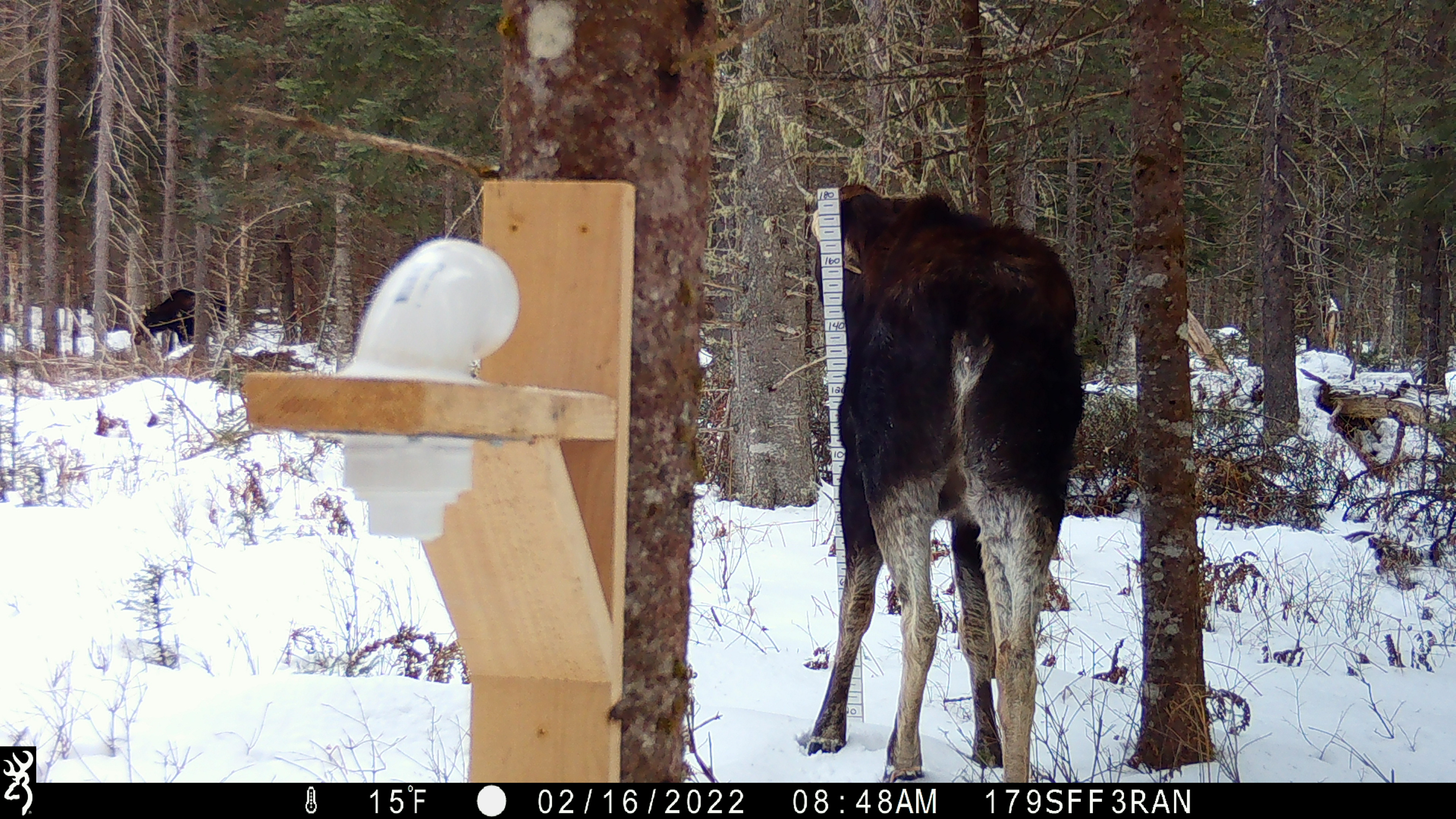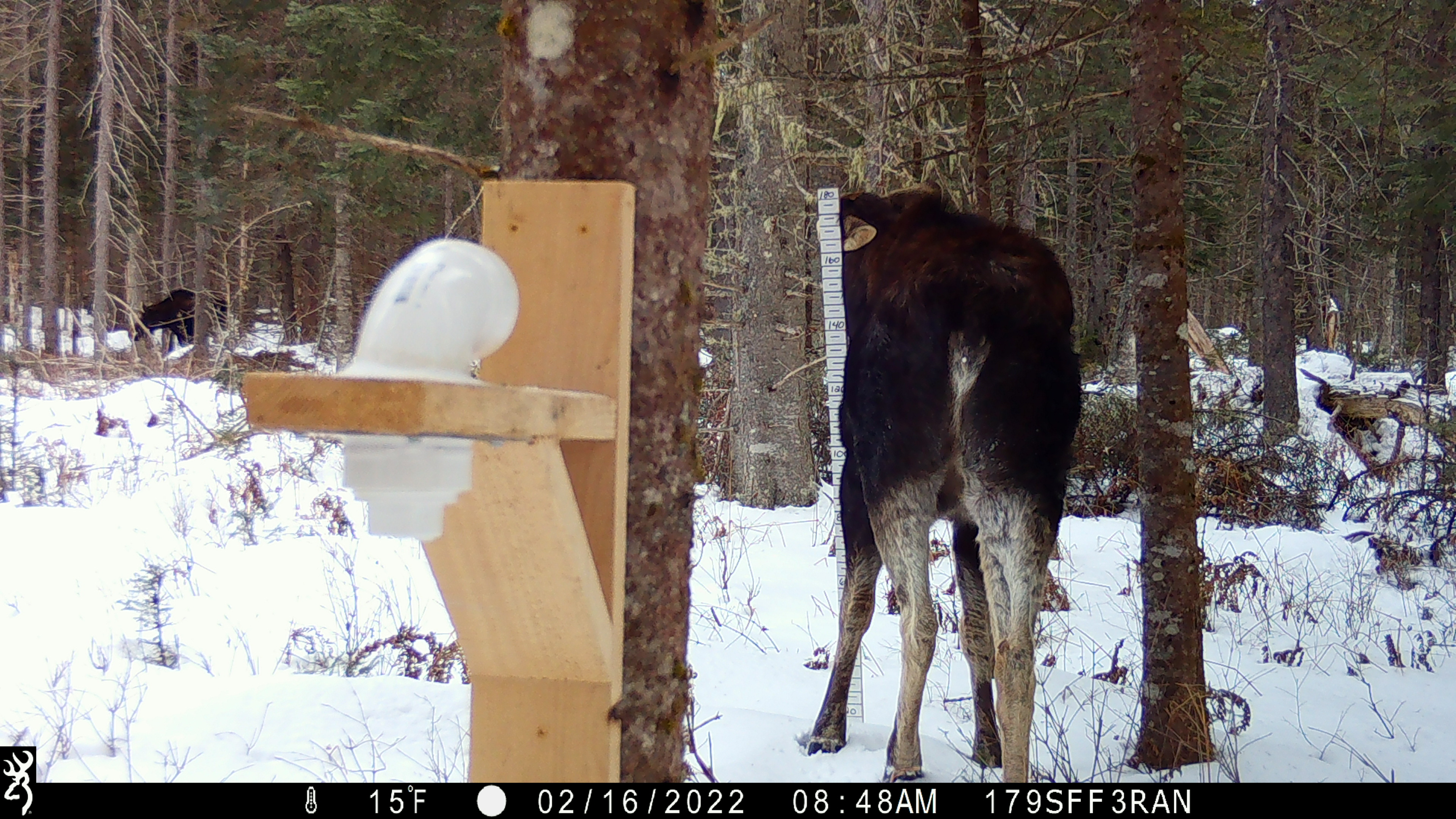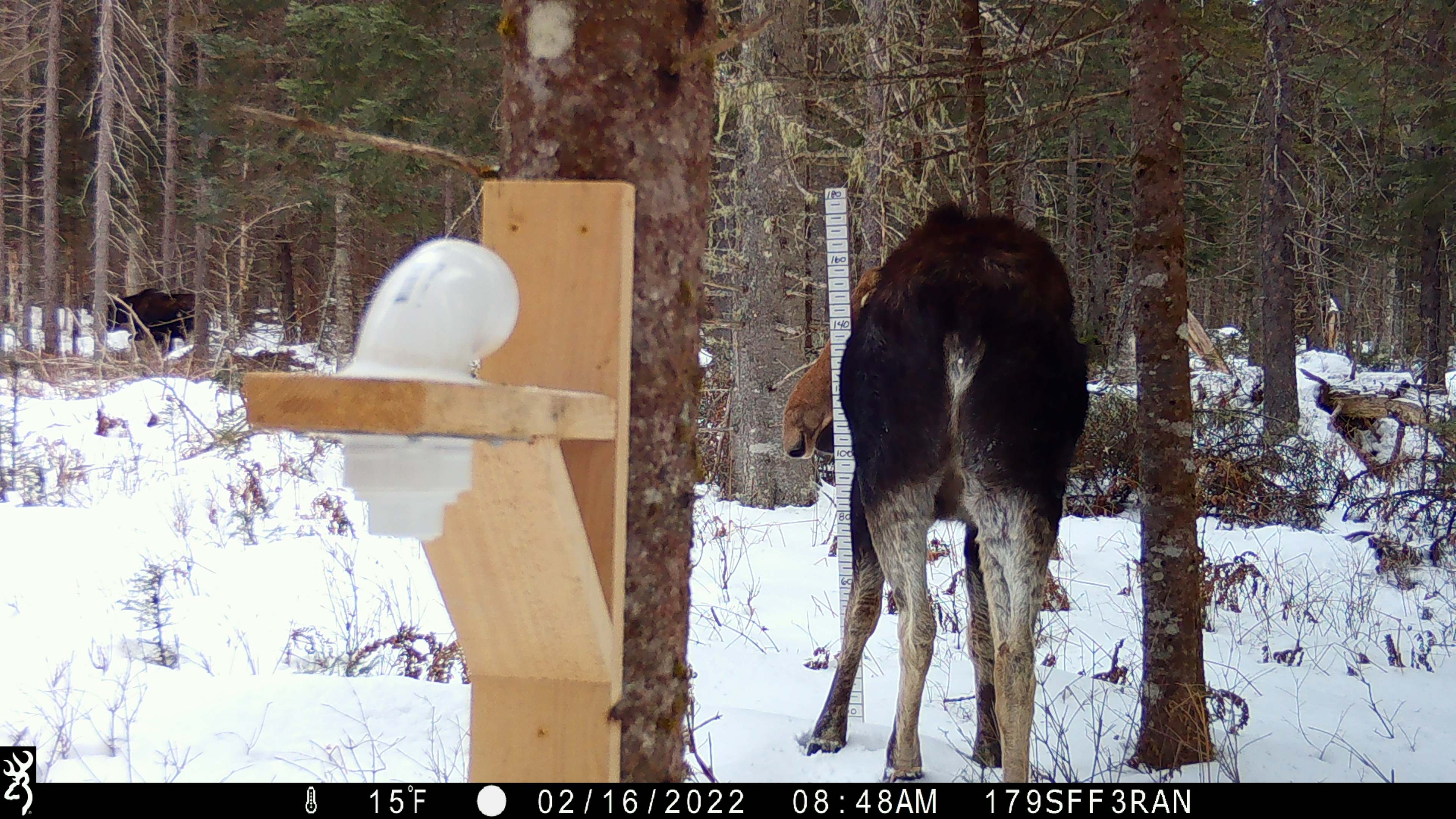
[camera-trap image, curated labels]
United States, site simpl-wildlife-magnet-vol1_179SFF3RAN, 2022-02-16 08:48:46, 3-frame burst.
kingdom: Animalia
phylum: Chordata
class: Mammalia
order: Artiodactyla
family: Cervidae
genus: Alces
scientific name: Alces alces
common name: moose